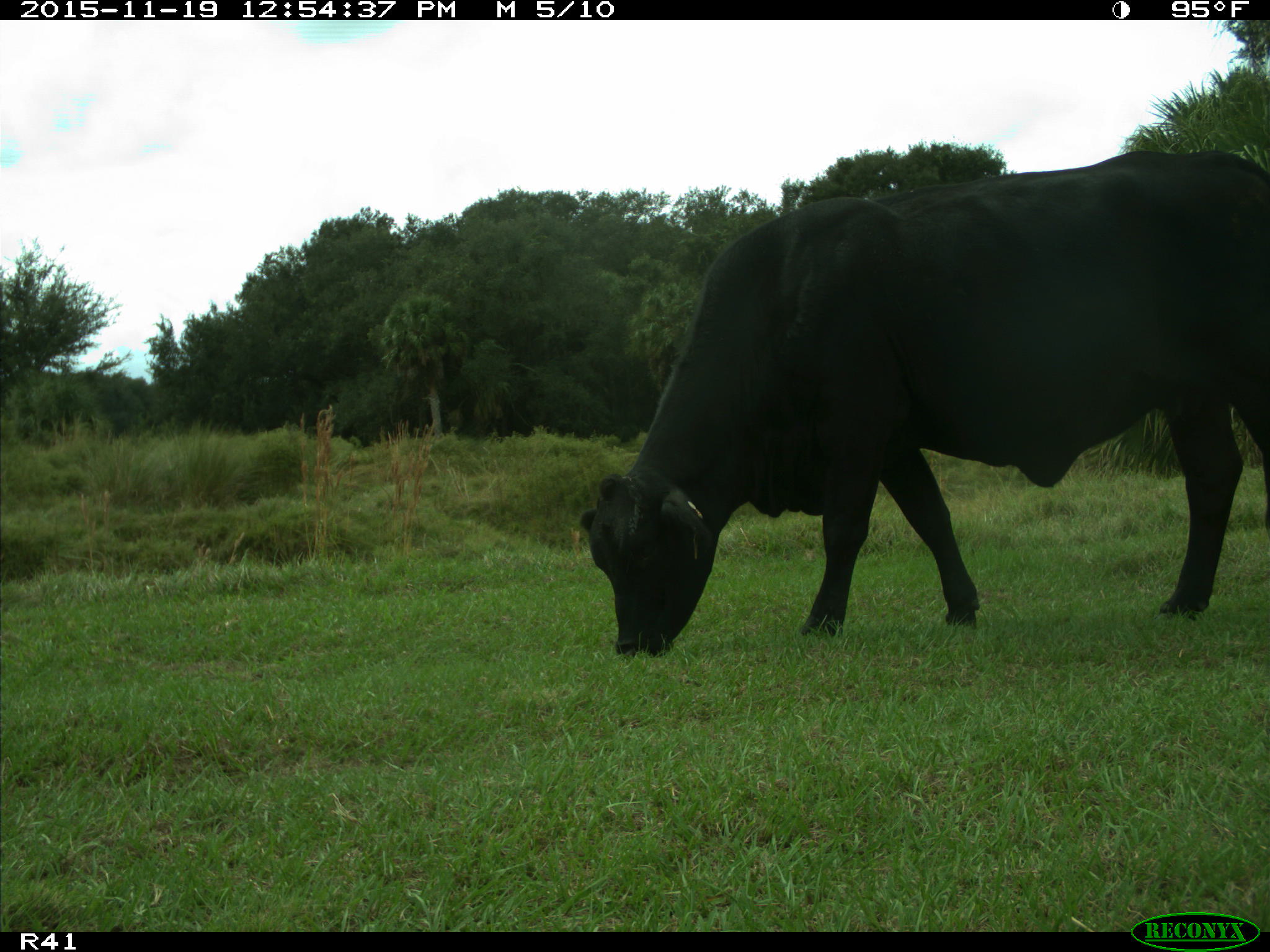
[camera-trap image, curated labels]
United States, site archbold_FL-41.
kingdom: Animalia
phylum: Chordata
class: Mammalia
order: Artiodactyla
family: Bovidae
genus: Bos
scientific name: Bos taurus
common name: domestic cow